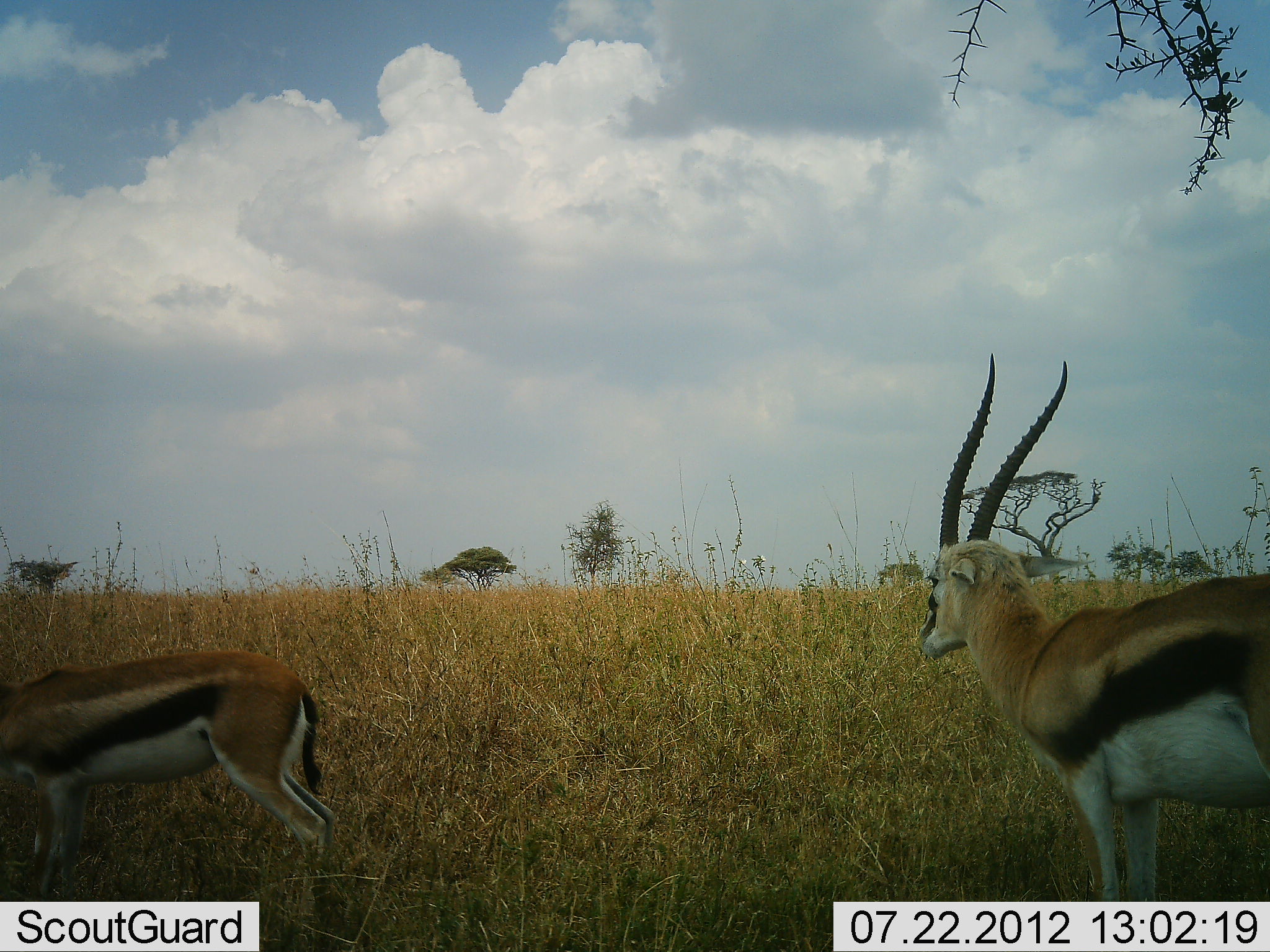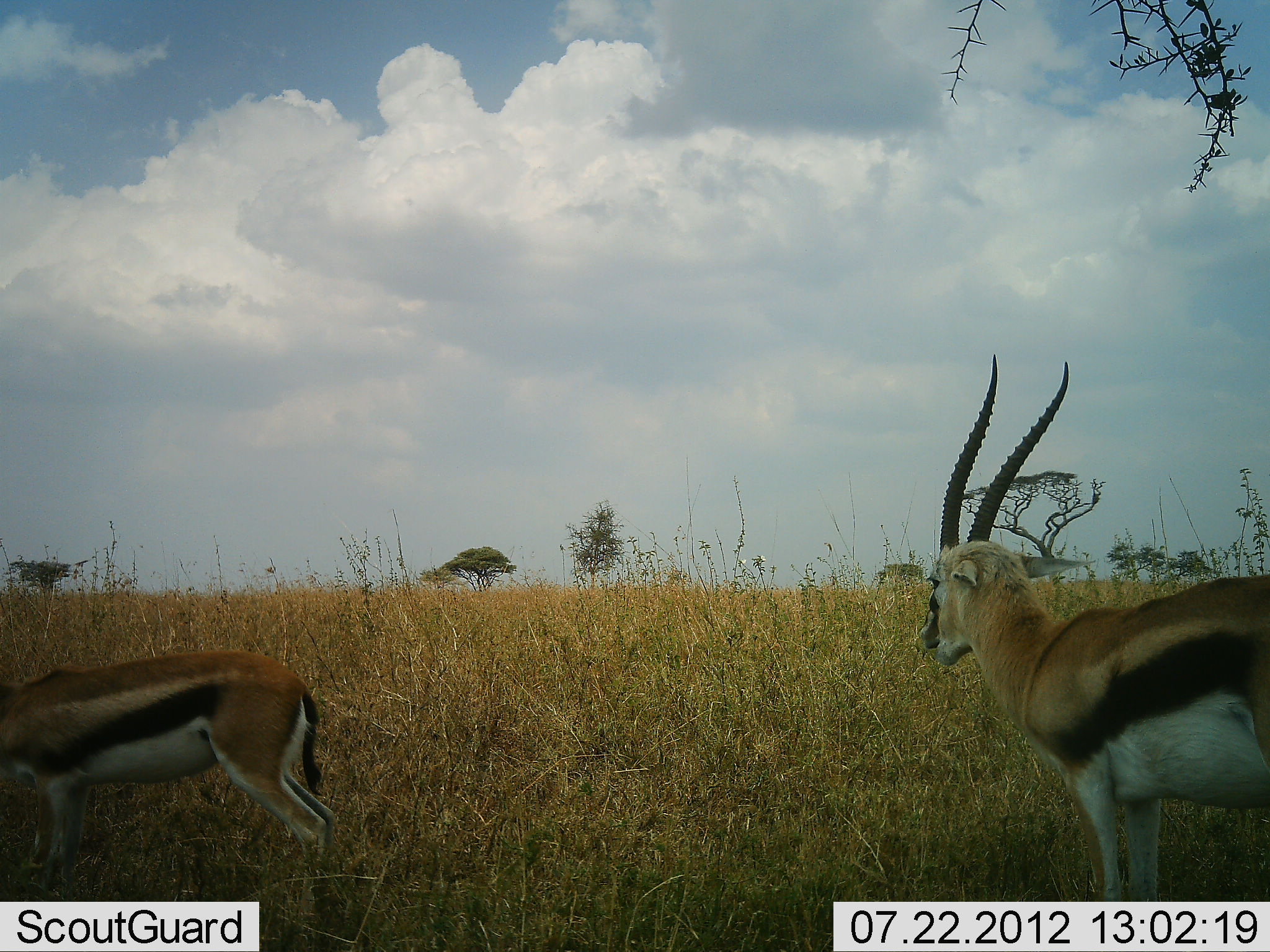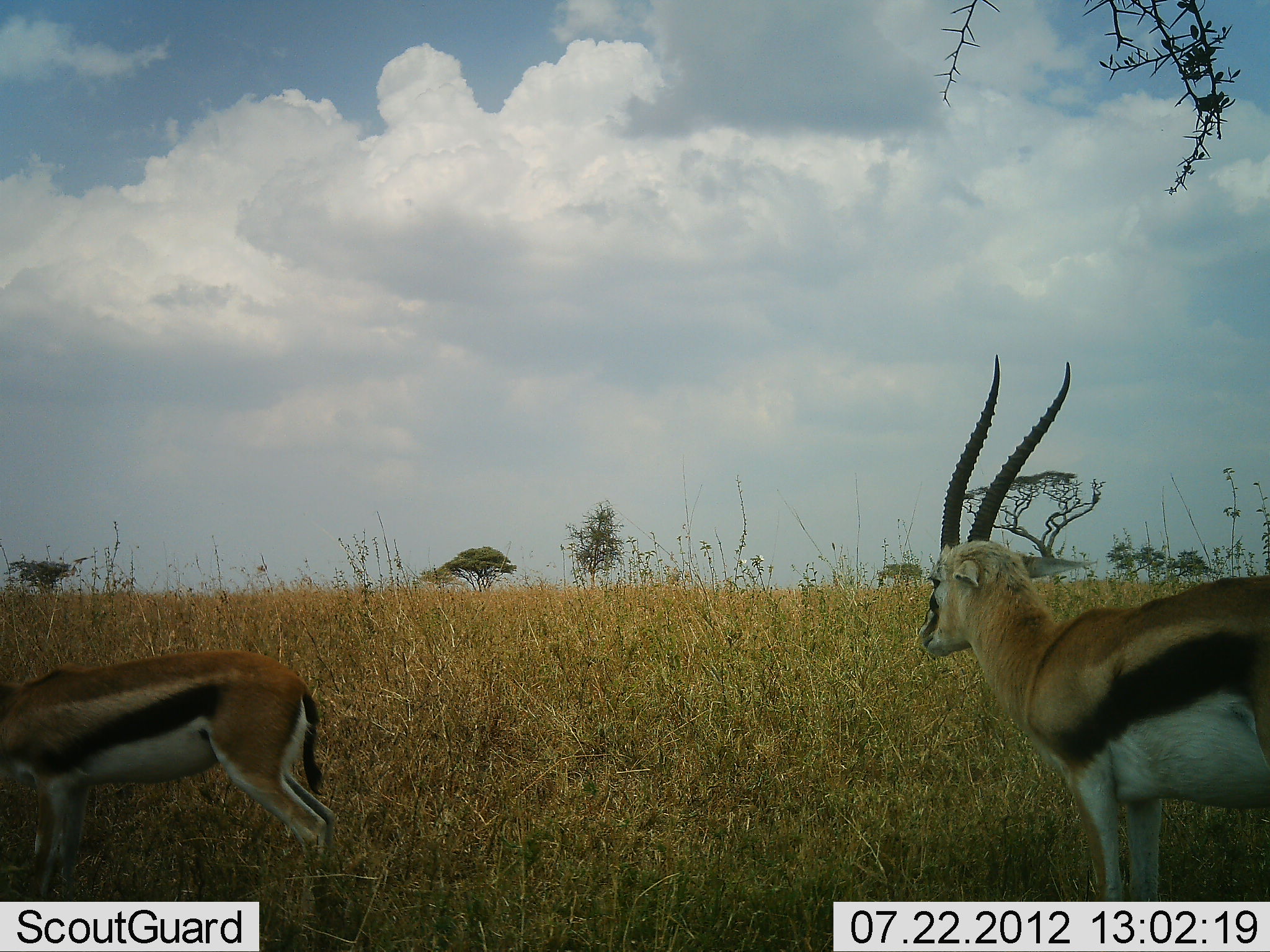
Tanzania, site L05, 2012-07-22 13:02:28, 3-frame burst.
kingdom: Animalia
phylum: Chordata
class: Mammalia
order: Artiodactyla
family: Bovidae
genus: Eudorcas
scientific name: Eudorcas thomsonii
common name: thomson's gazelle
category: gazellethomsons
Gazellethomsons (thomson's gazelle) (Eudorcas thomsonii), count 2. Behavior (volunteer vote fractions): standing 90%, resting 0%, moving 0%, interacting 0%. Young present (vote fraction): 20%. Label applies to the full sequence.